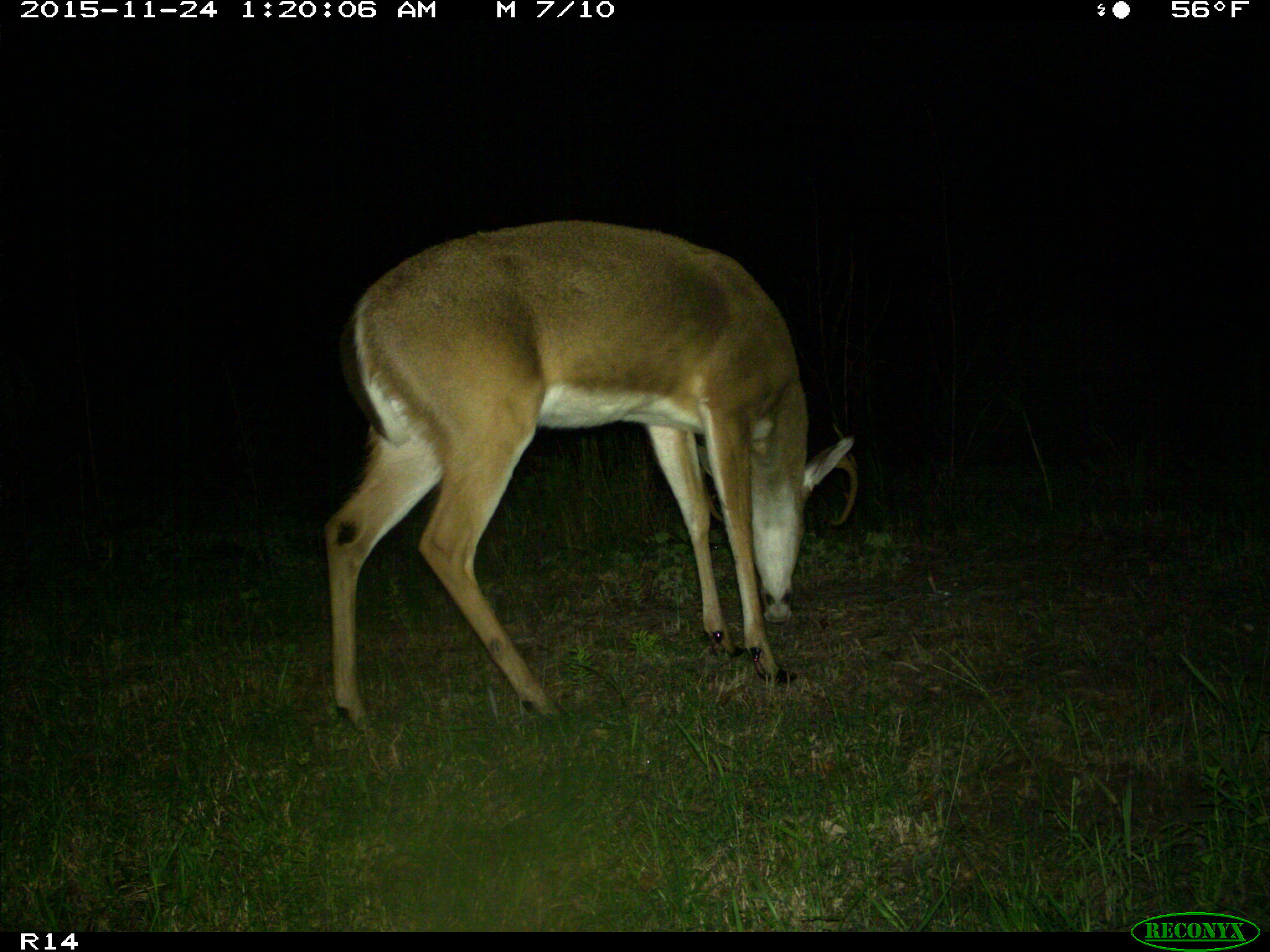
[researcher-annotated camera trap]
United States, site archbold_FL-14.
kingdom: Animalia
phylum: Chordata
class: Mammalia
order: Artiodactyla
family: Cervidae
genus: Odocoileus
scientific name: Odocoileus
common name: deer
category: unidentified deer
Unidentified deer (deer) (Odocoileus).